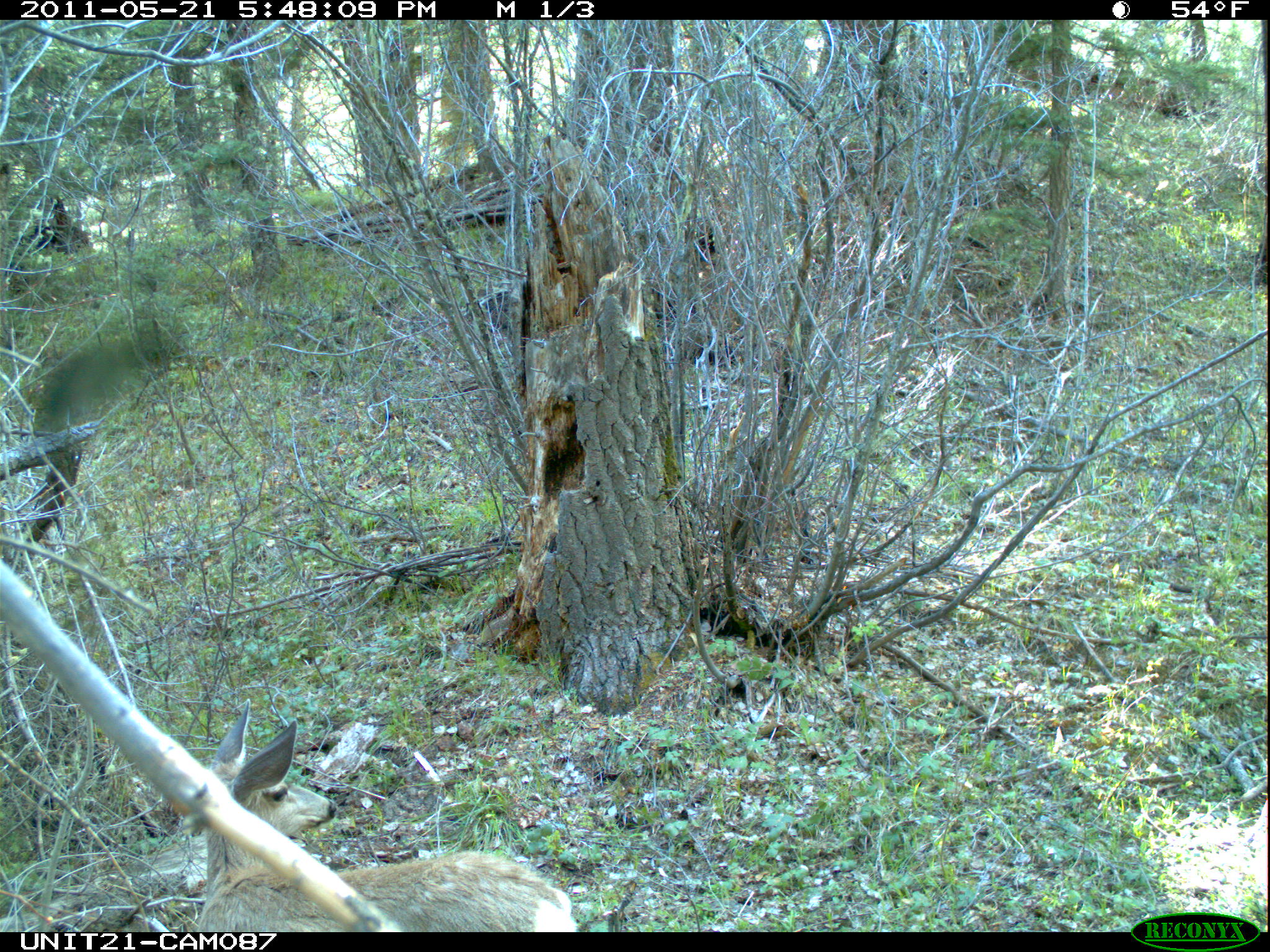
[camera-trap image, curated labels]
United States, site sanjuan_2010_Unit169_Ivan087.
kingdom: Animalia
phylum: Chordata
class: Mammalia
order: Artiodactyla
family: Cervidae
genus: Odocoileus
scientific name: Odocoileus hemionus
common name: mule deer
Odocoileus hemionus (mule deer).